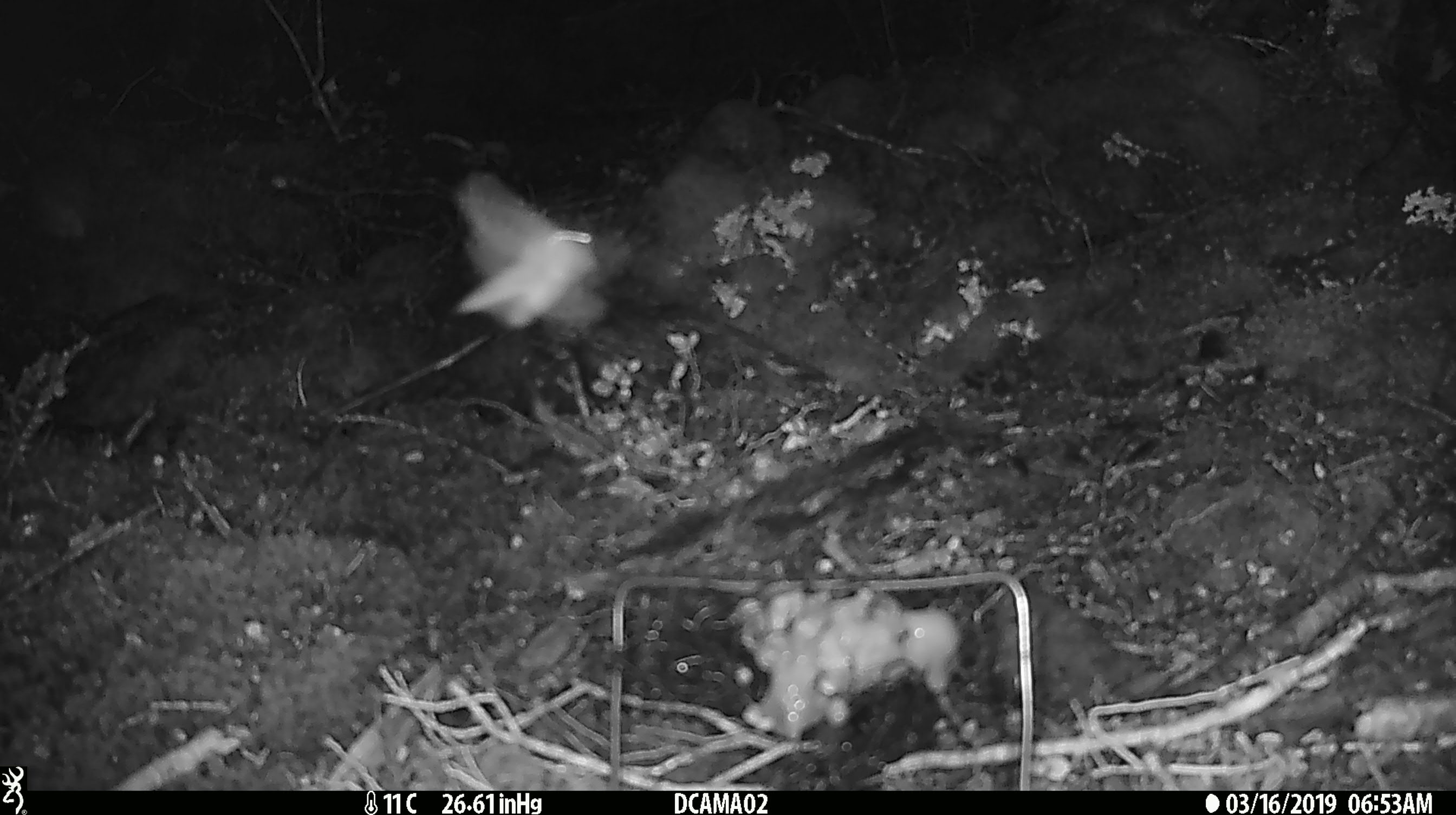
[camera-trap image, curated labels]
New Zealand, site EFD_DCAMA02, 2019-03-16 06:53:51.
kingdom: Animalia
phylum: Arthropoda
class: Insecta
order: Lepidoptera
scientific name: Lepidoptera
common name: moth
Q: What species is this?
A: Moth (Lepidoptera).